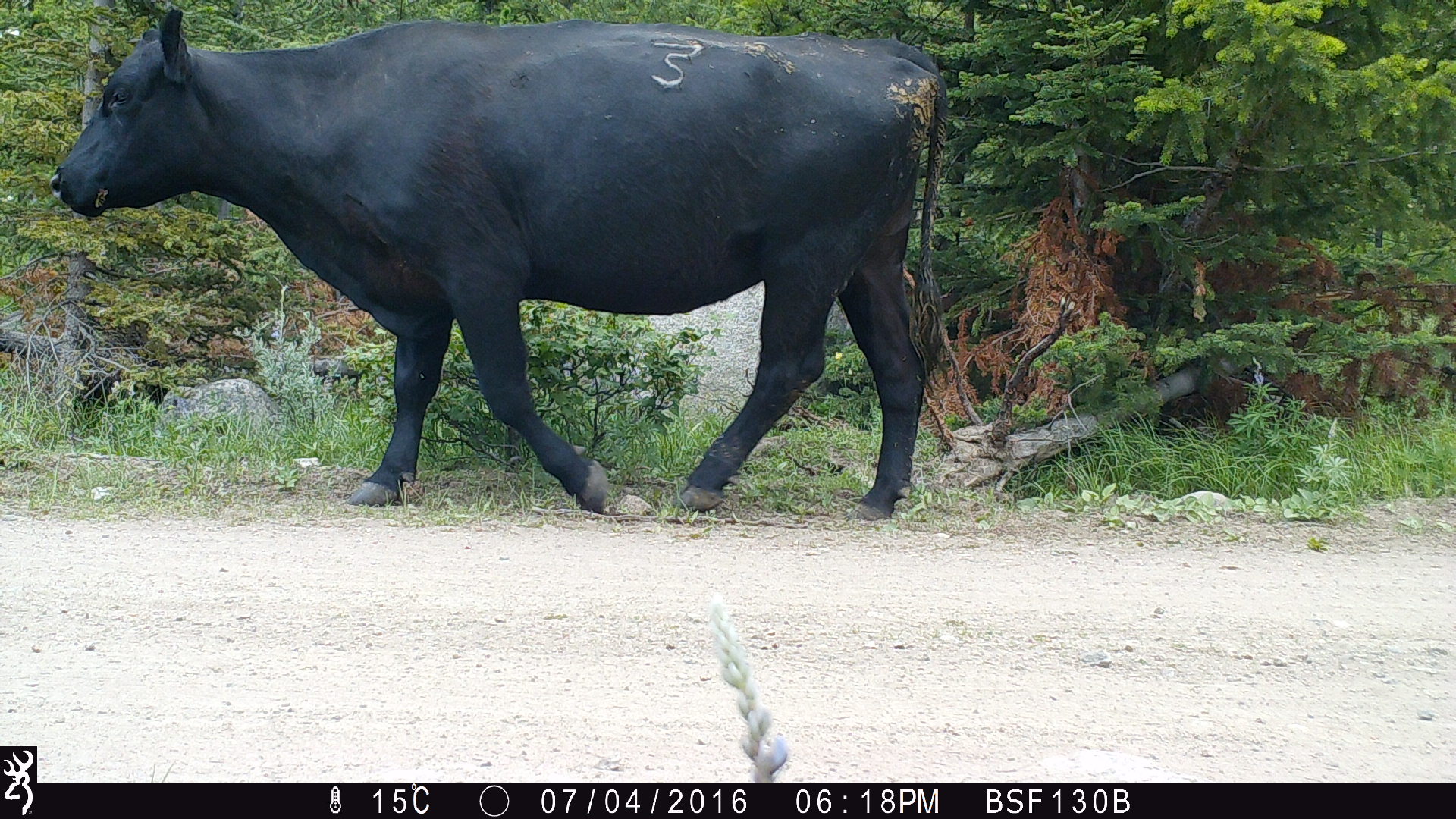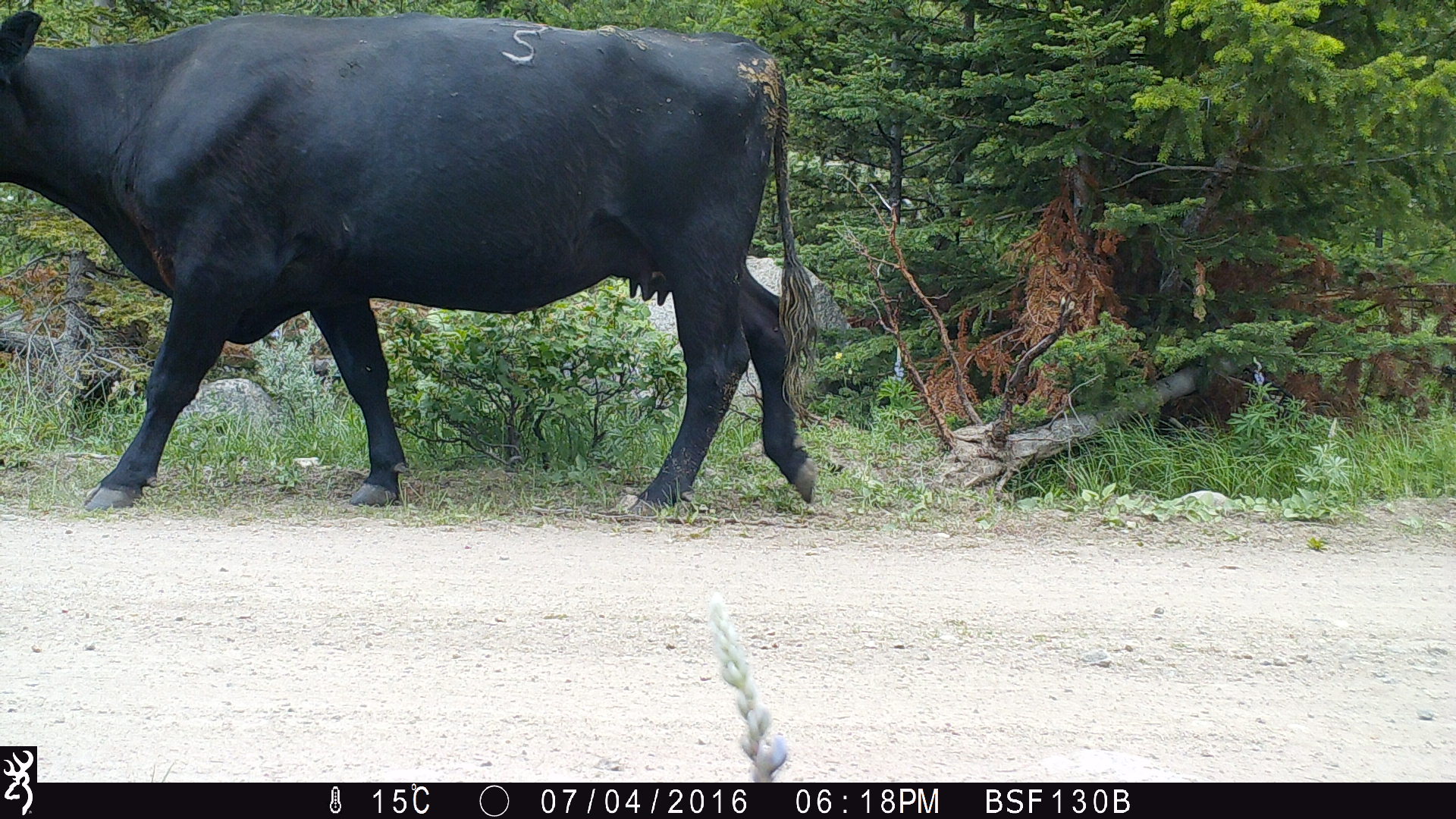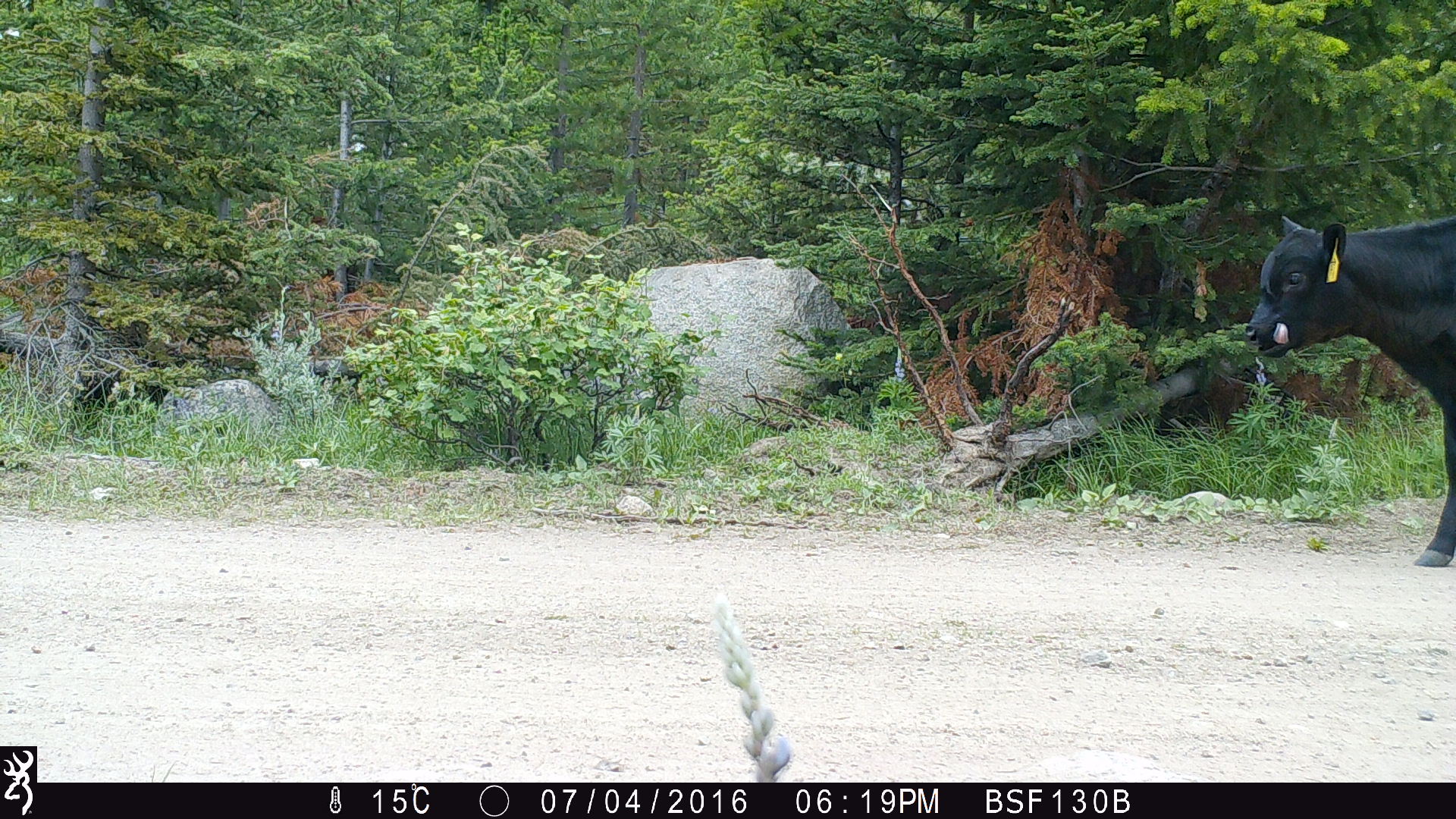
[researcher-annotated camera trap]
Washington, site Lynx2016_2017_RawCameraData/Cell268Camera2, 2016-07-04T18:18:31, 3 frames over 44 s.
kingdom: Animalia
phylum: Chordata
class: Mammalia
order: Artiodactyla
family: Bovidae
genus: Bos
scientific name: Bos taurus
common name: domestic cattle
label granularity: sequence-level